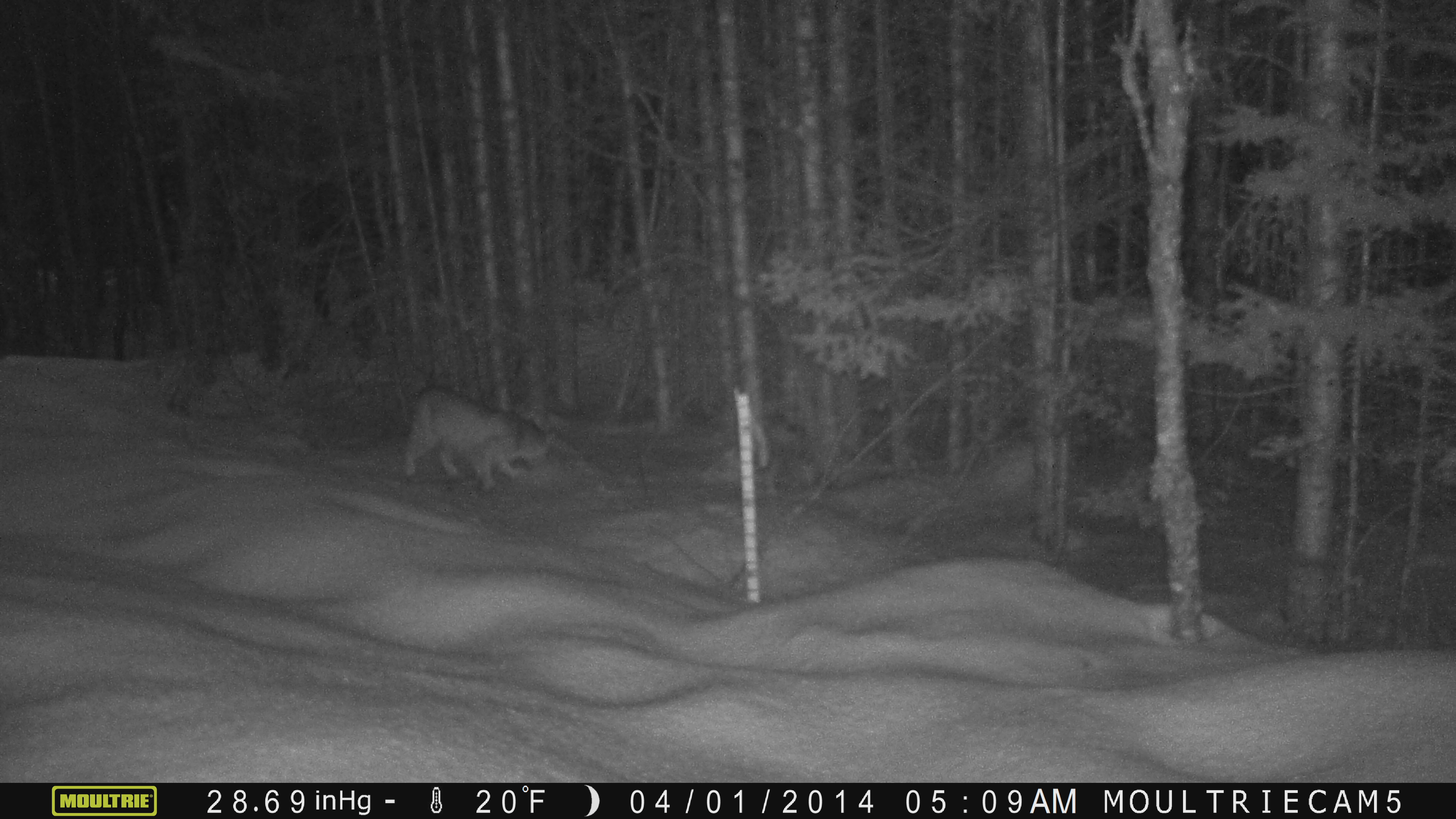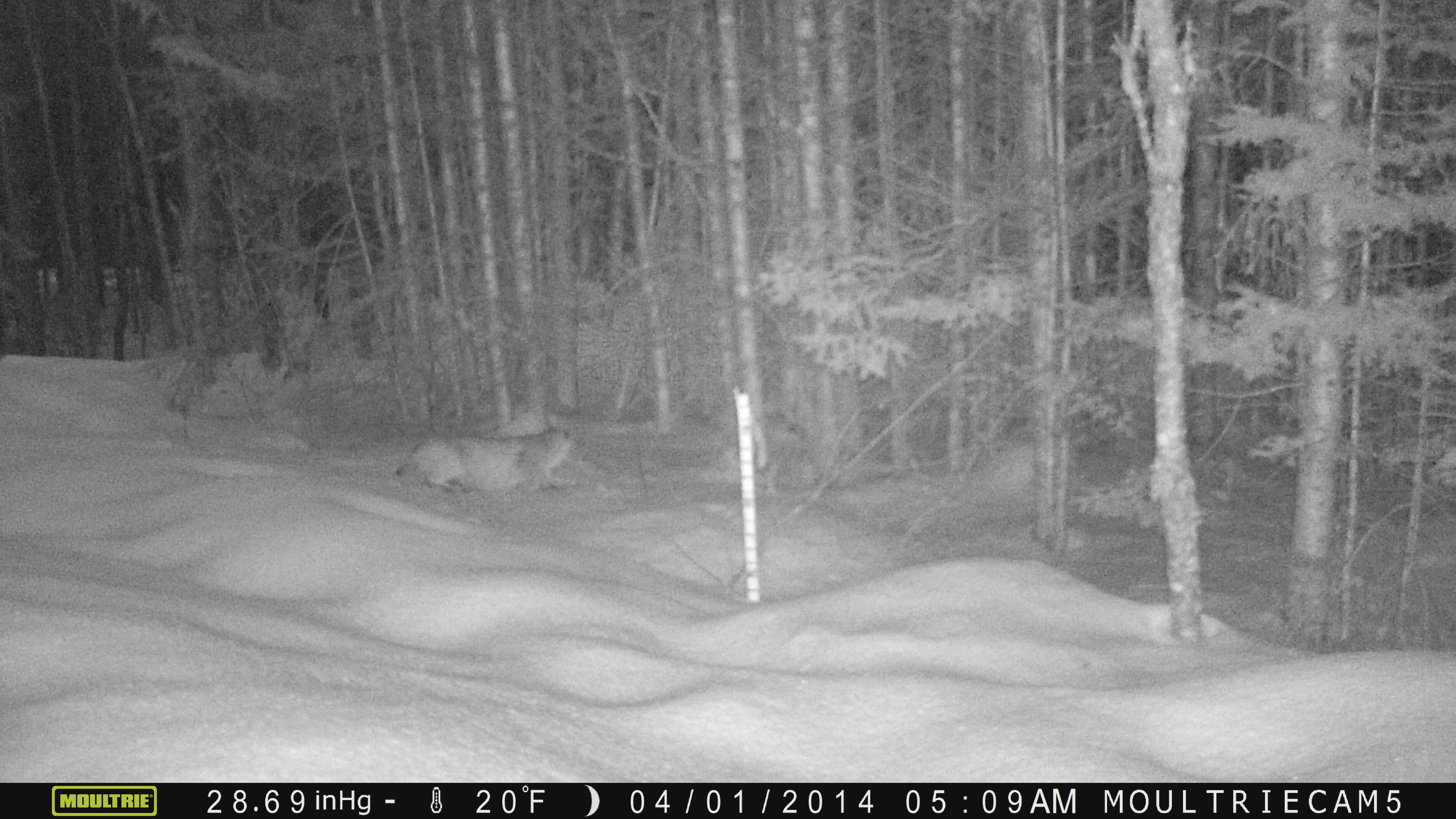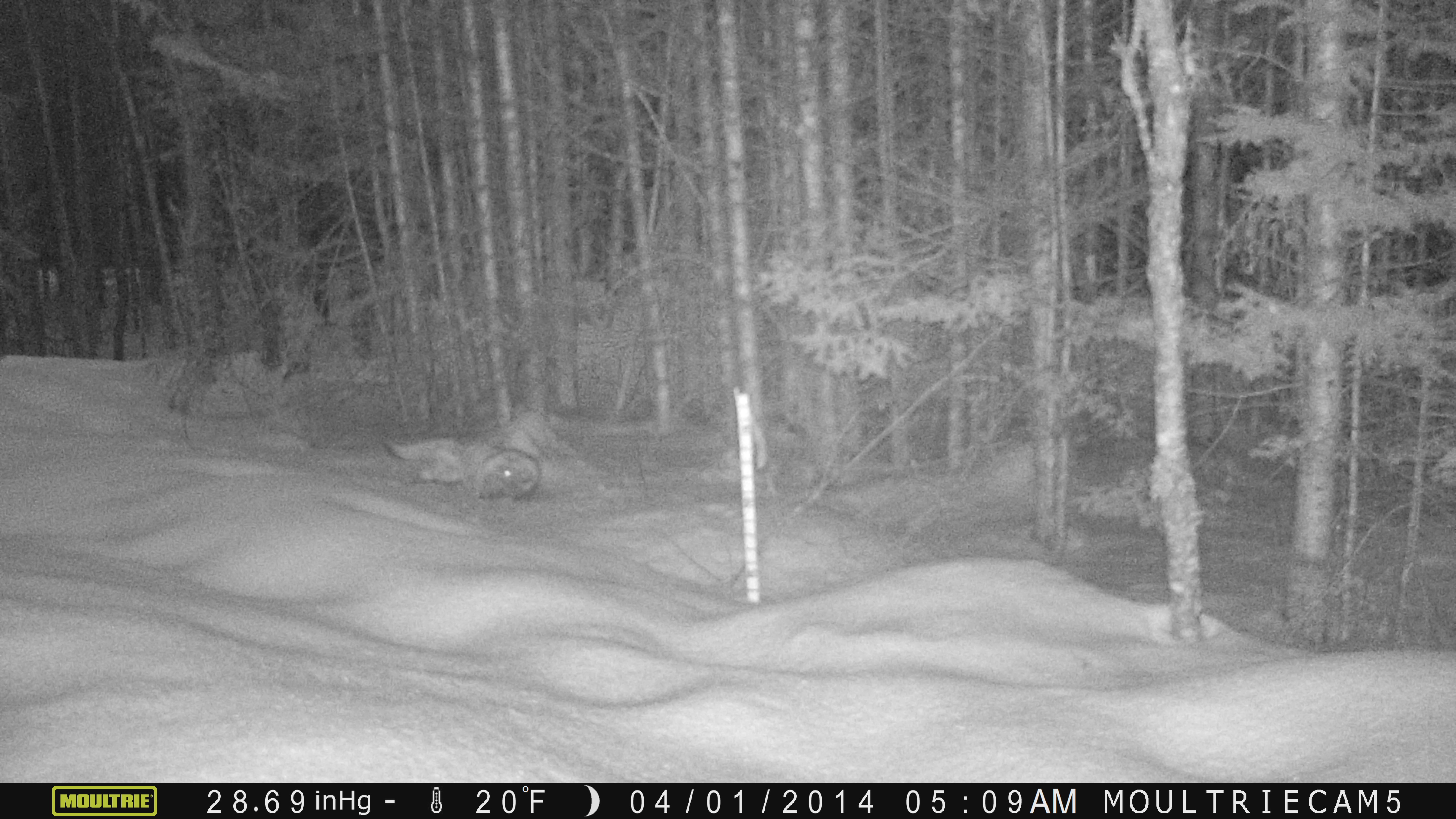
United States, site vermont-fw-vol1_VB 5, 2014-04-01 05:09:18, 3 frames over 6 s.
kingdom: Animalia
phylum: Chordata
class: Mammalia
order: Carnivora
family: Felidae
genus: Lynx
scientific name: Lynx rufus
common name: bobcat